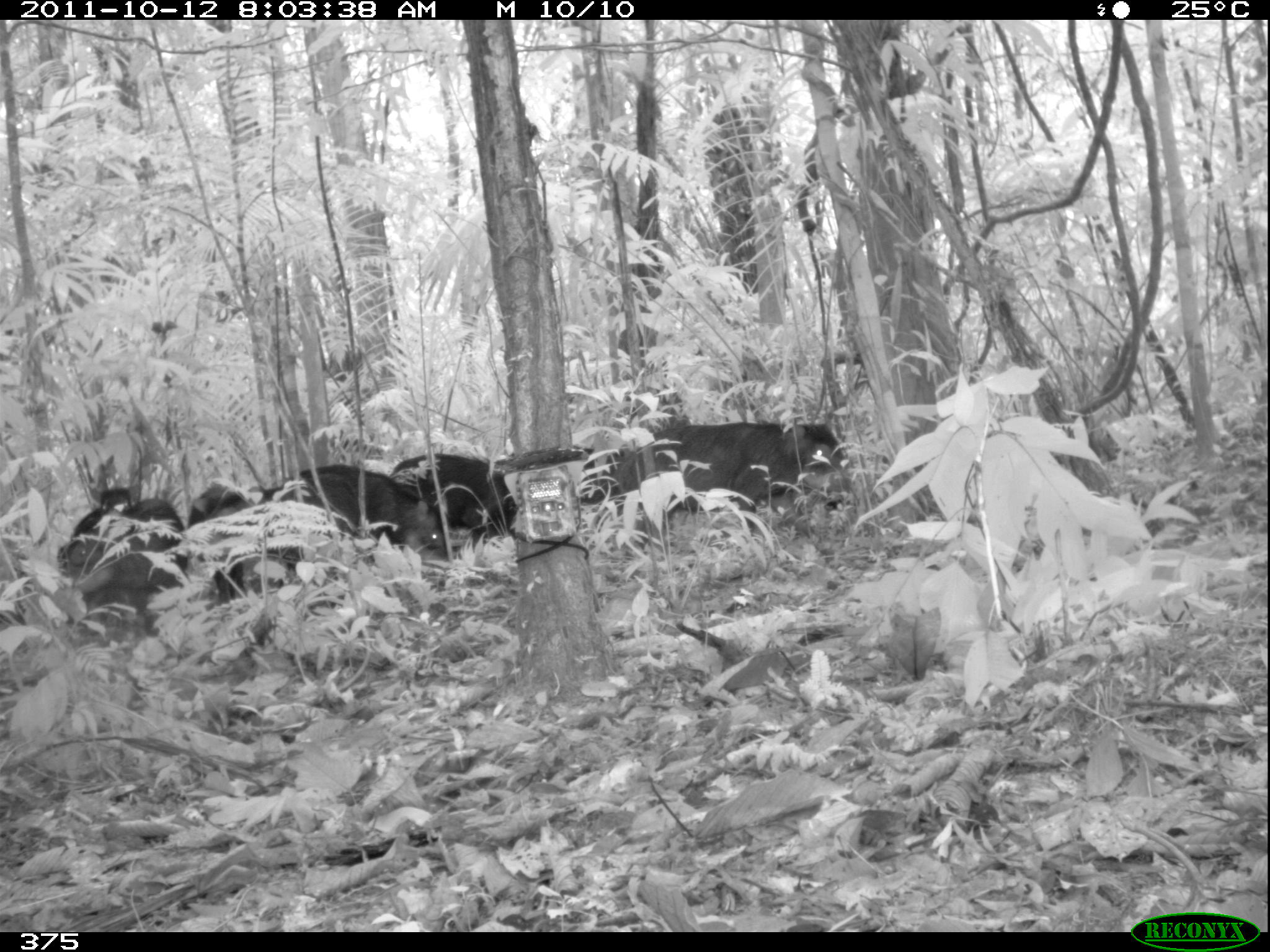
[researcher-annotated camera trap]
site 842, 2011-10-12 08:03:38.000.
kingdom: Animalia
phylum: Chordata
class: Mammalia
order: Artiodactyla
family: Tayassuidae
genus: Tayassu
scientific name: Tayassu pecari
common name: white-lipped peccary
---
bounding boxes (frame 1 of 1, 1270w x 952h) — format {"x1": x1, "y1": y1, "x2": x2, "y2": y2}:
tayassu pecari: {"x1": 613, "y1": 422, "x2": 859, "y2": 569}; {"x1": 57, "y1": 486, "x2": 187, "y2": 623}; {"x1": 290, "y1": 464, "x2": 445, "y2": 548}; {"x1": 386, "y1": 454, "x2": 517, "y2": 540}; {"x1": 285, "y1": 470, "x2": 405, "y2": 553}; {"x1": 251, "y1": 484, "x2": 335, "y2": 589}; {"x1": 187, "y1": 479, "x2": 255, "y2": 604}